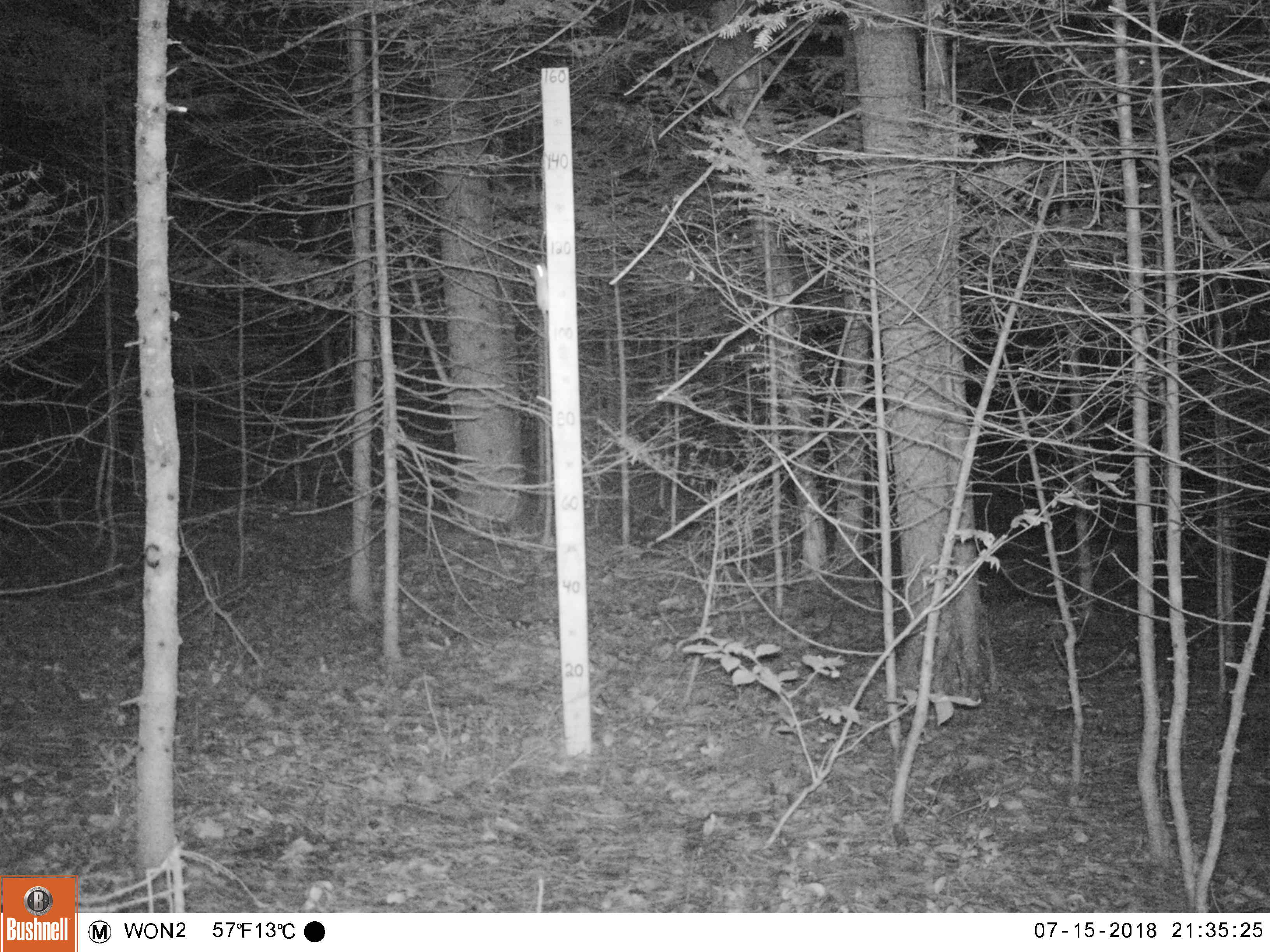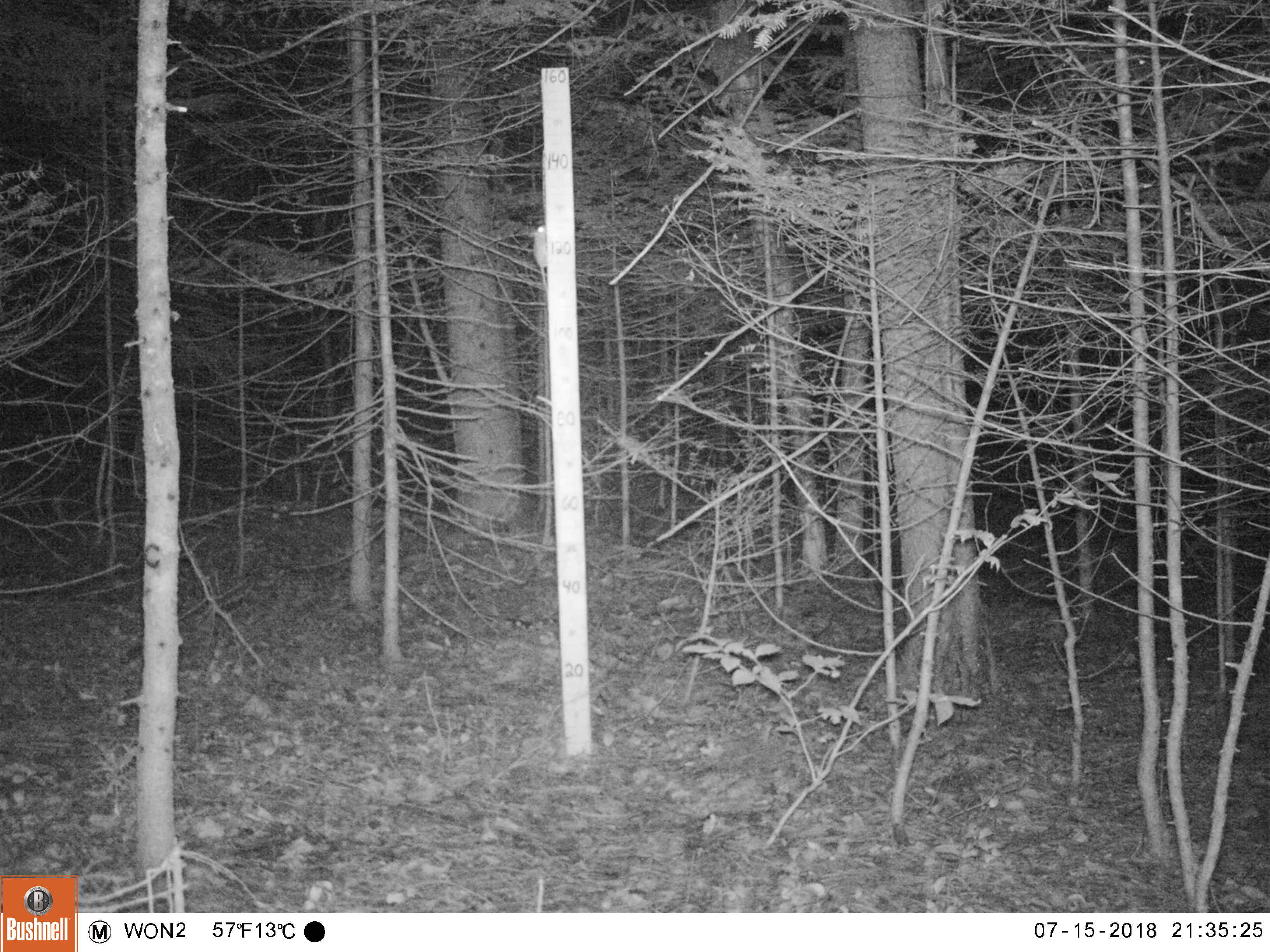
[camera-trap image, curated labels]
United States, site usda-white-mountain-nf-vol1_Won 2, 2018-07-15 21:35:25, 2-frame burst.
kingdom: Animalia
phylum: Chordata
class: Mammalia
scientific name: Mammalia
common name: mammal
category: mammal sp.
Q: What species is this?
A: Mammal sp. (mammal) (Mammalia).